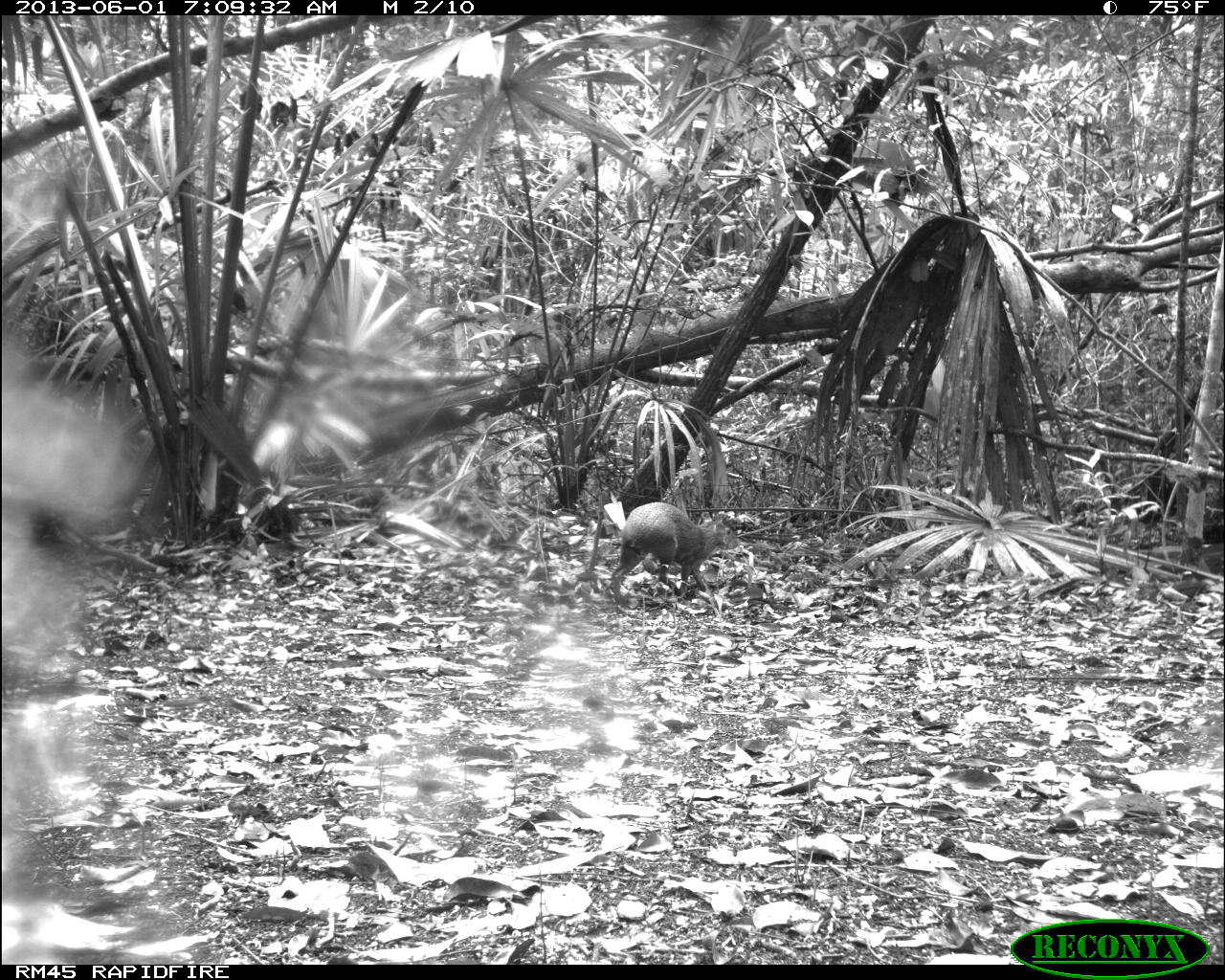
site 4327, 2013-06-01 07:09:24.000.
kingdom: Animalia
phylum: Chordata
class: Mammalia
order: Rodentia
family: Dasyproctidae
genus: Dasyprocta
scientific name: Dasyprocta punctata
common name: central american agouti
Dasyprocta punctata (central american agouti), count 1.